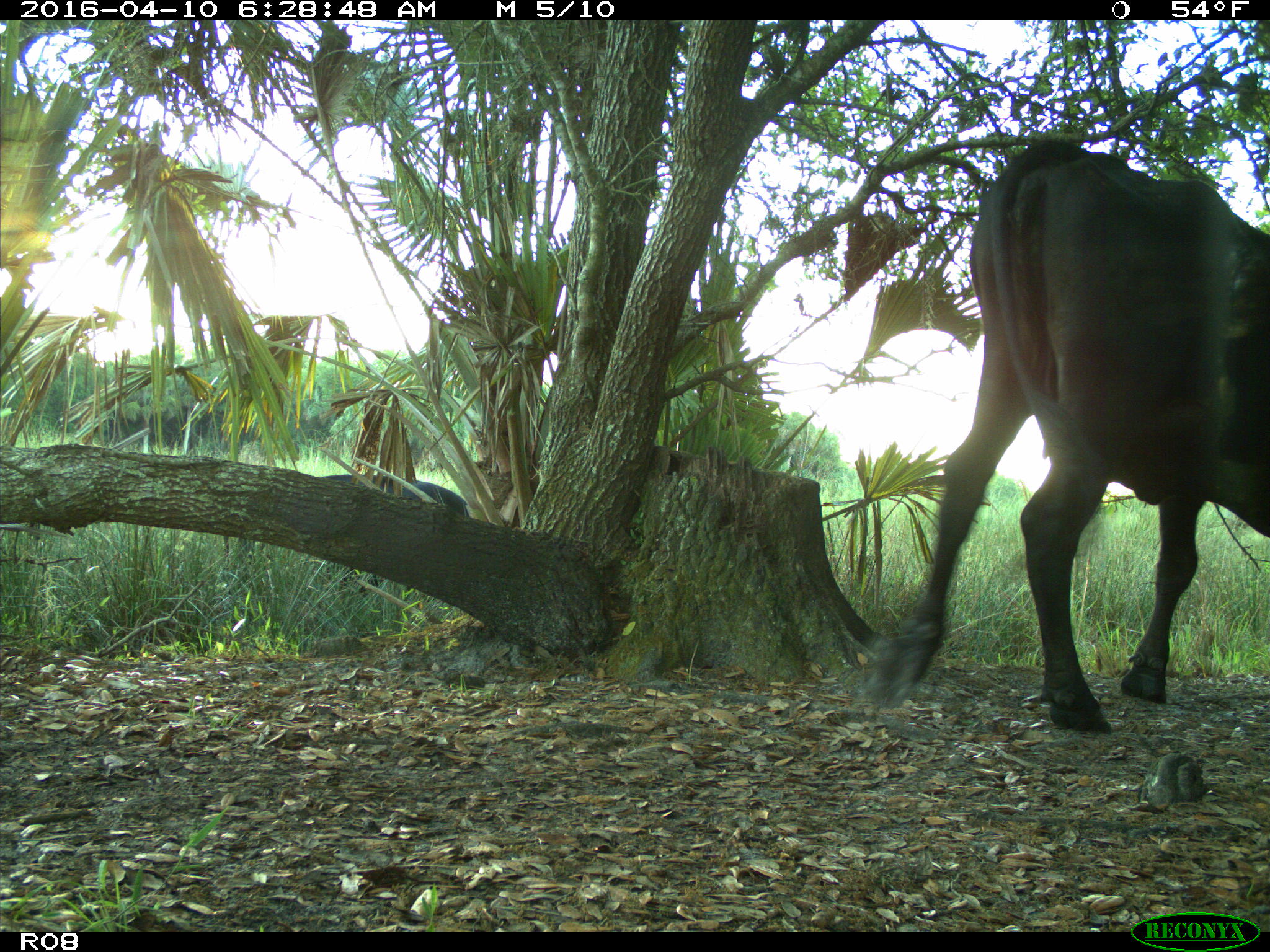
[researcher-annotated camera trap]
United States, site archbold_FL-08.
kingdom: Animalia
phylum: Chordata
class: Mammalia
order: Artiodactyla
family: Bovidae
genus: Bos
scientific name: Bos taurus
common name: domestic cow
Bos taurus (domestic cow).